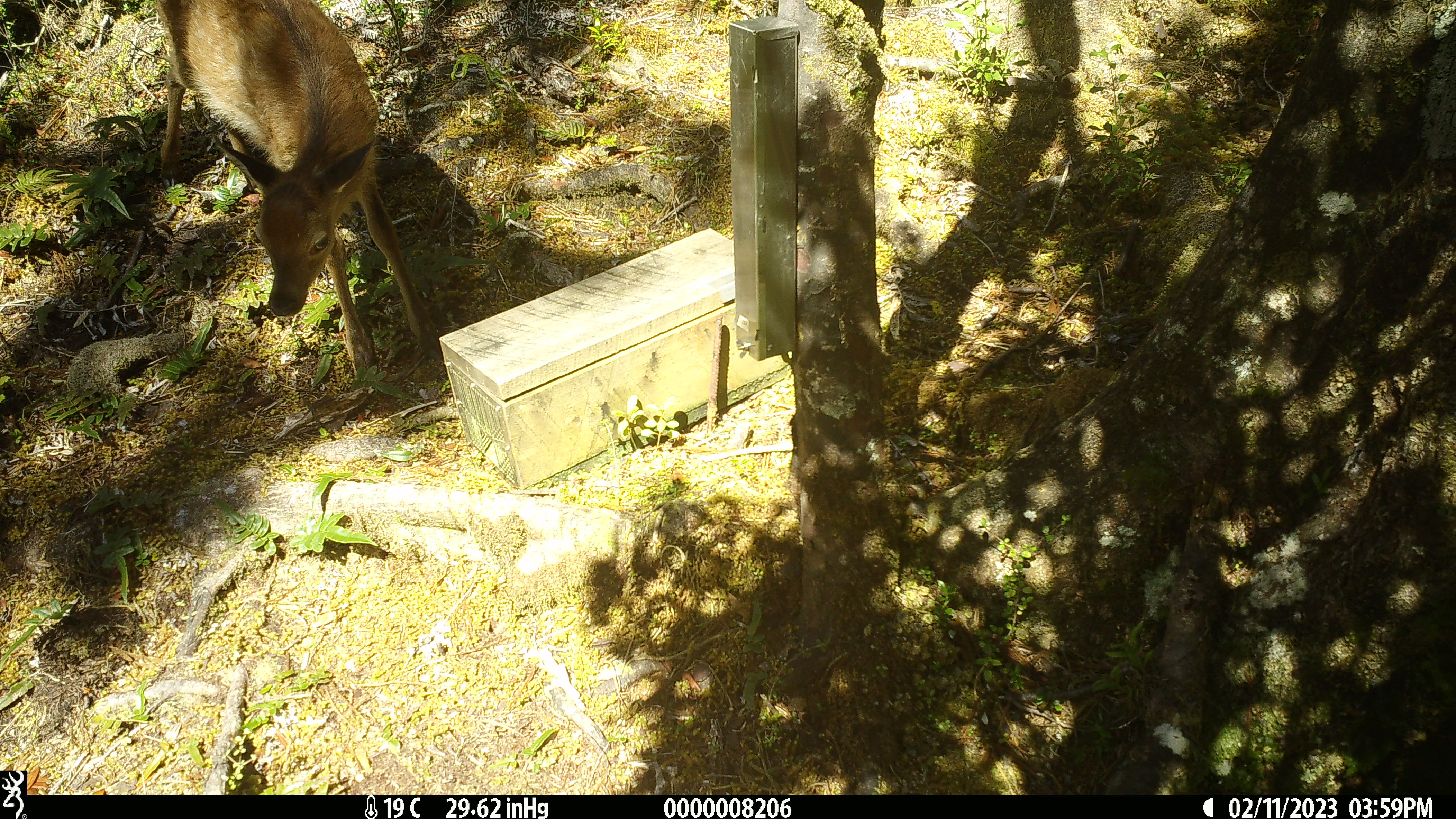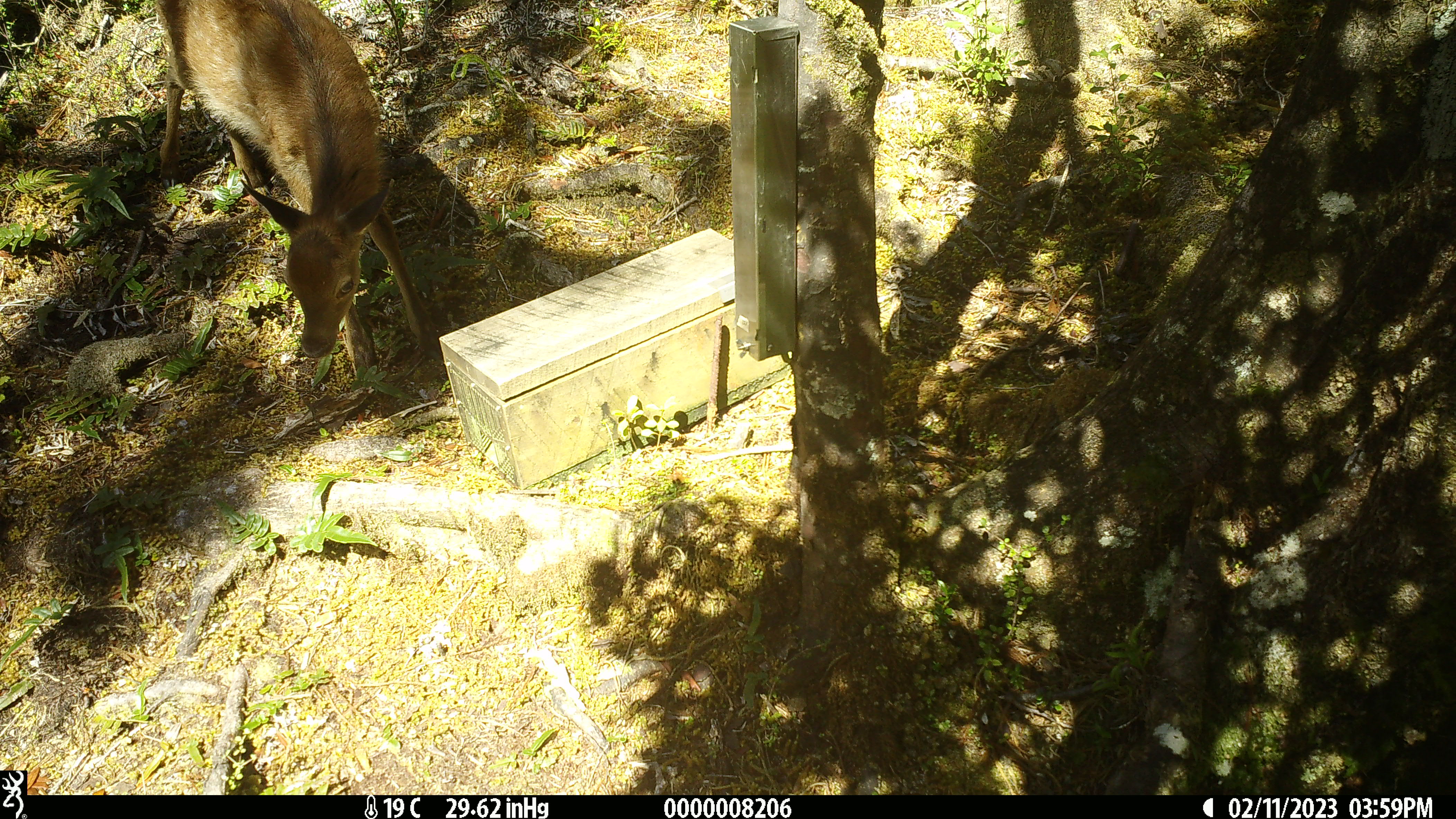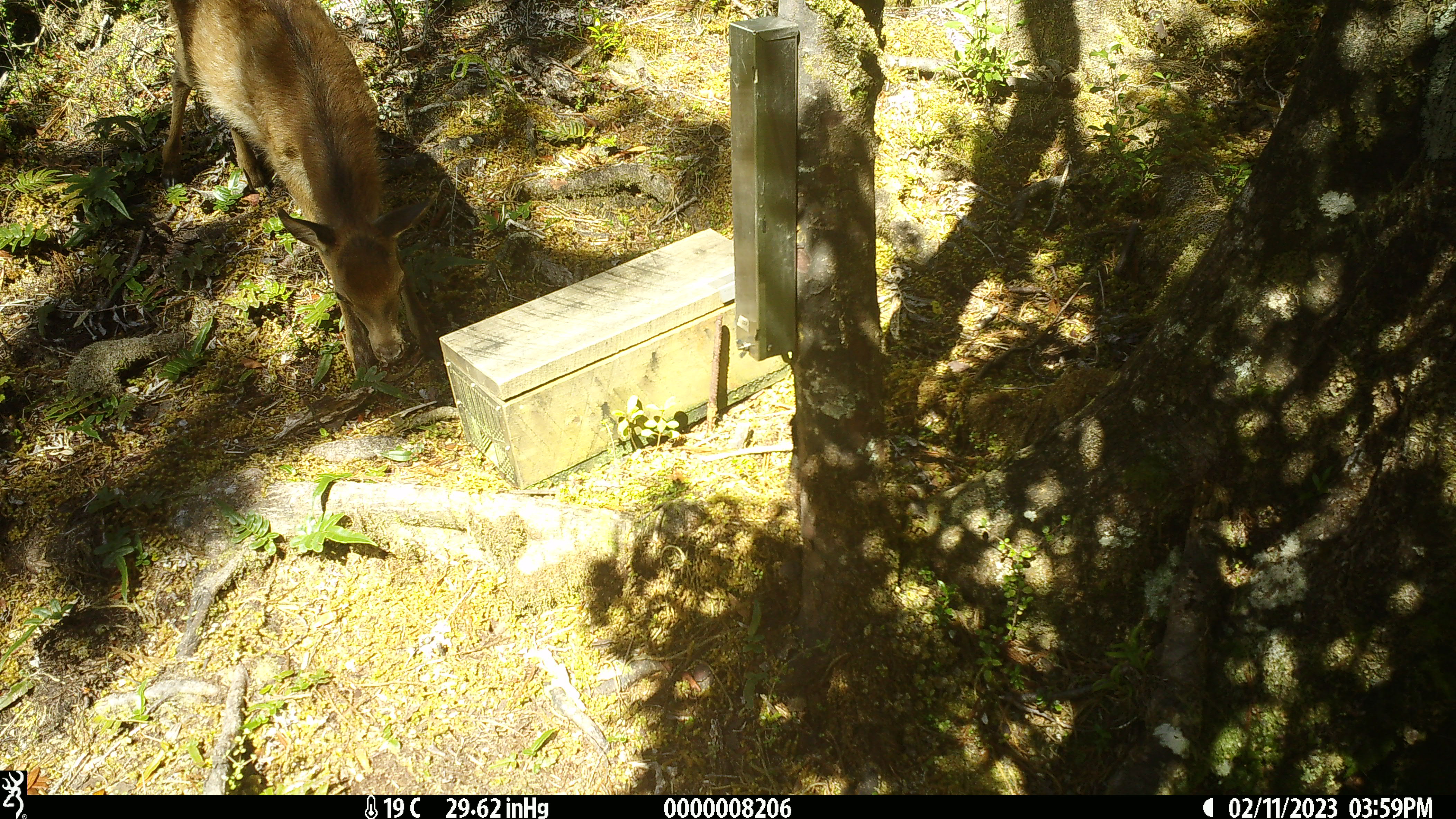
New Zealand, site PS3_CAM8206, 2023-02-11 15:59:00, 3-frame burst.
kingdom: Animalia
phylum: Chordata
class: Mammalia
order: Artiodactyla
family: Cervidae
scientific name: Cervidae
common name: deer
Deer (Cervidae).